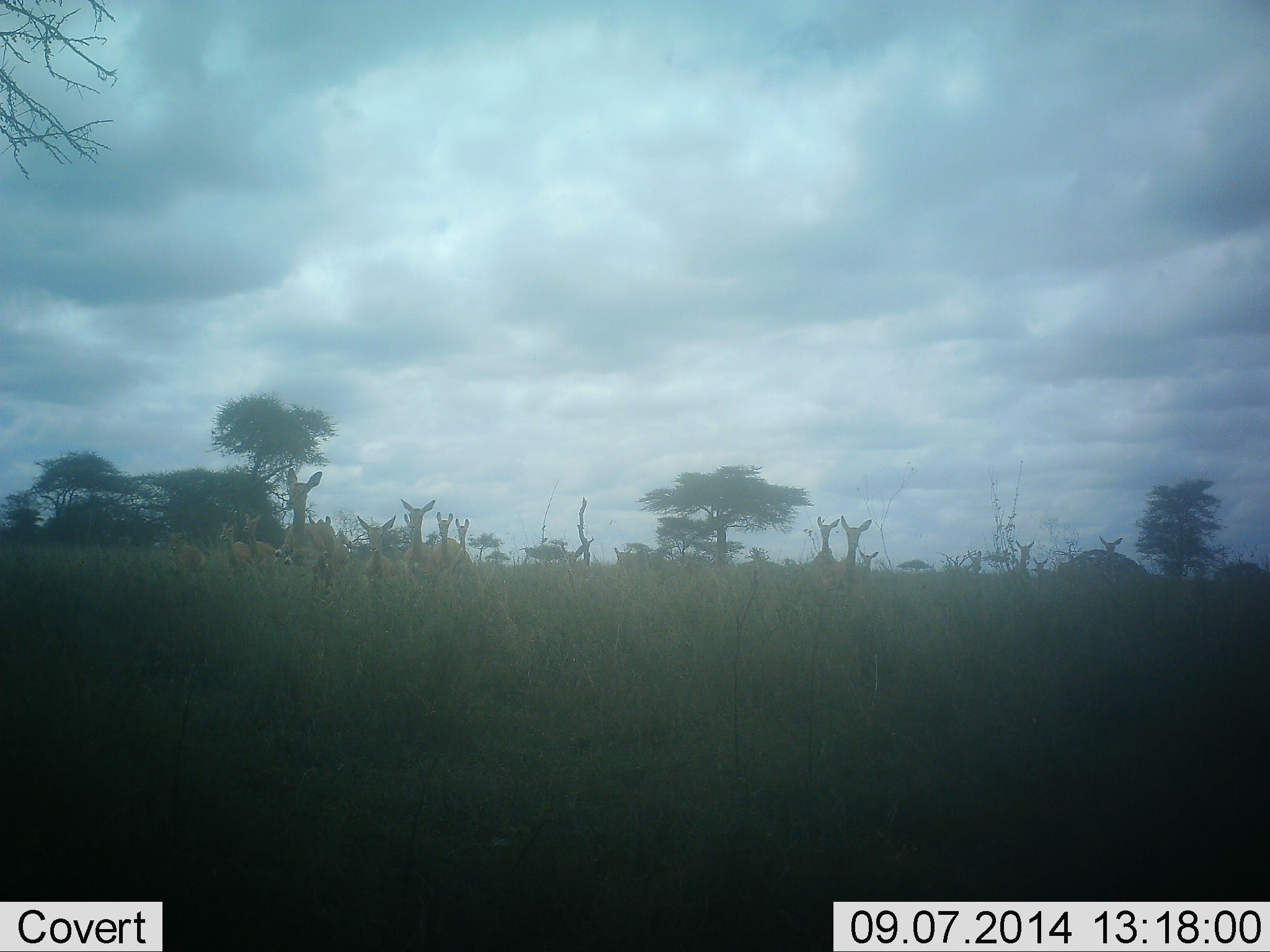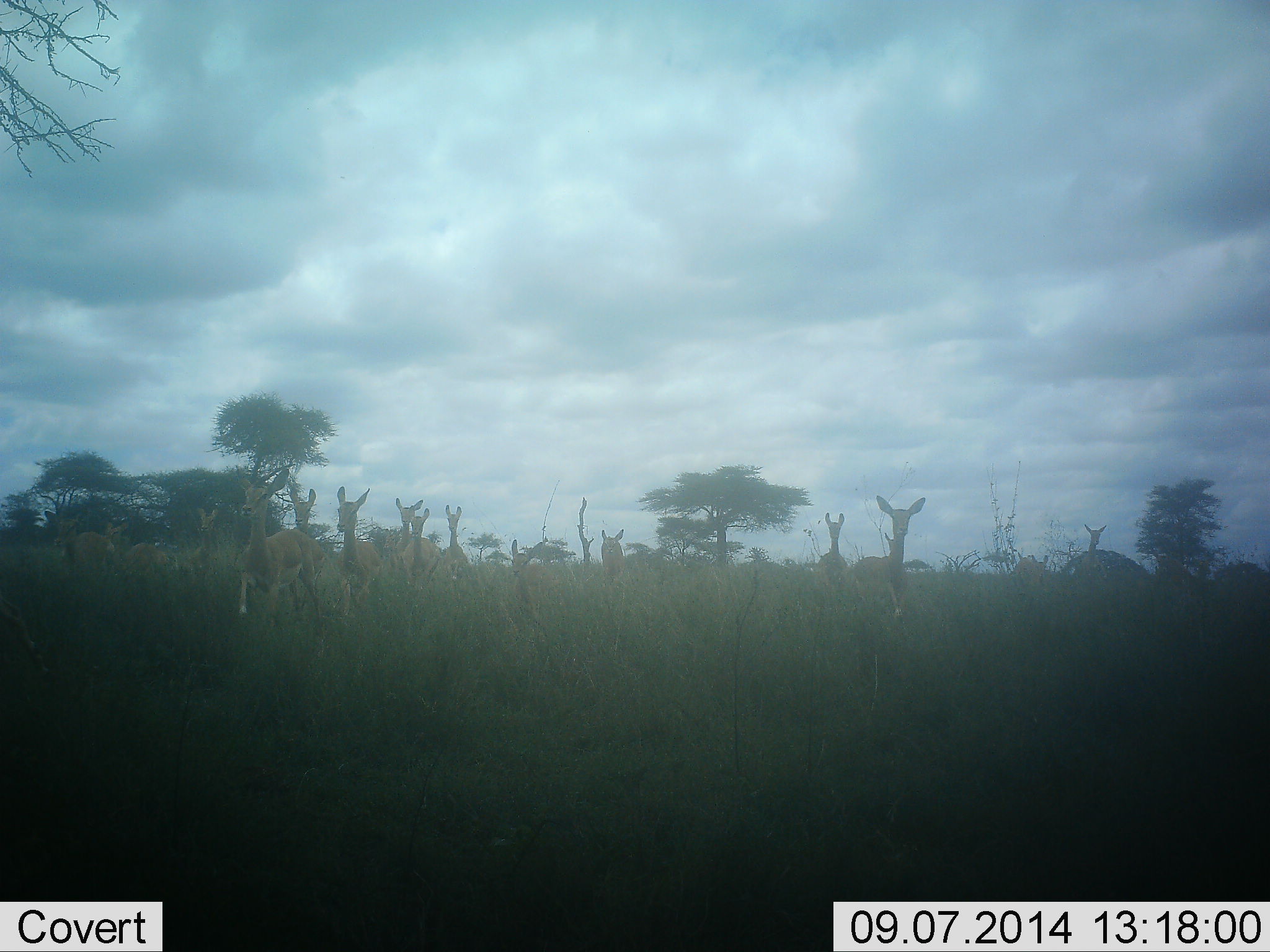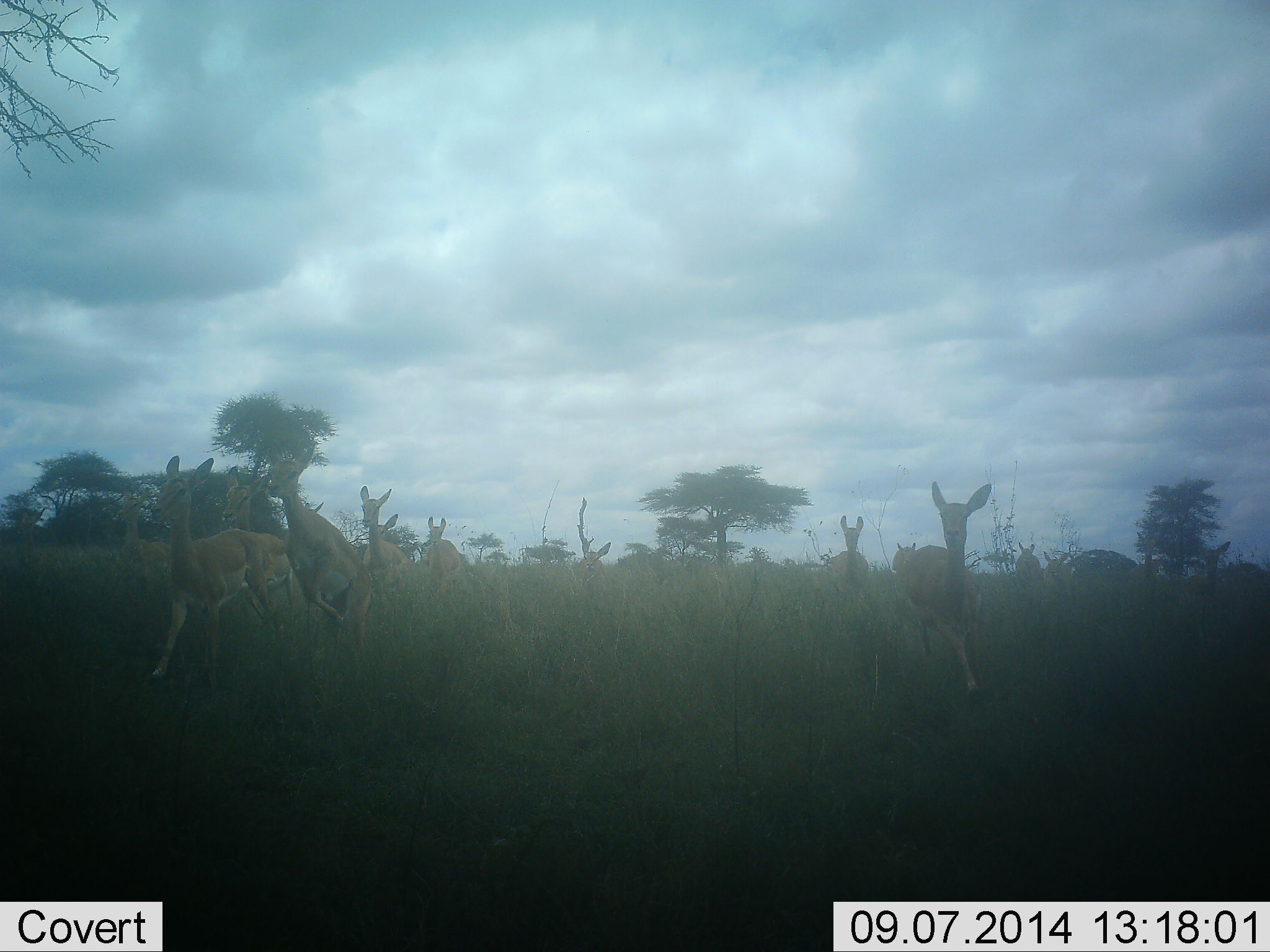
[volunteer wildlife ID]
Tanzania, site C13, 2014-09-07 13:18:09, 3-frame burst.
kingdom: Animalia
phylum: Chordata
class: Mammalia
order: Artiodactyla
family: Bovidae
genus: Nanger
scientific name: Nanger granti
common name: grant's gazelle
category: gazellegrants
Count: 11-50.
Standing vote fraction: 11%.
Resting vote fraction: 0%.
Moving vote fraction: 100%.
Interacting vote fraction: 0%.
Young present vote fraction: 0%.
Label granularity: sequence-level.